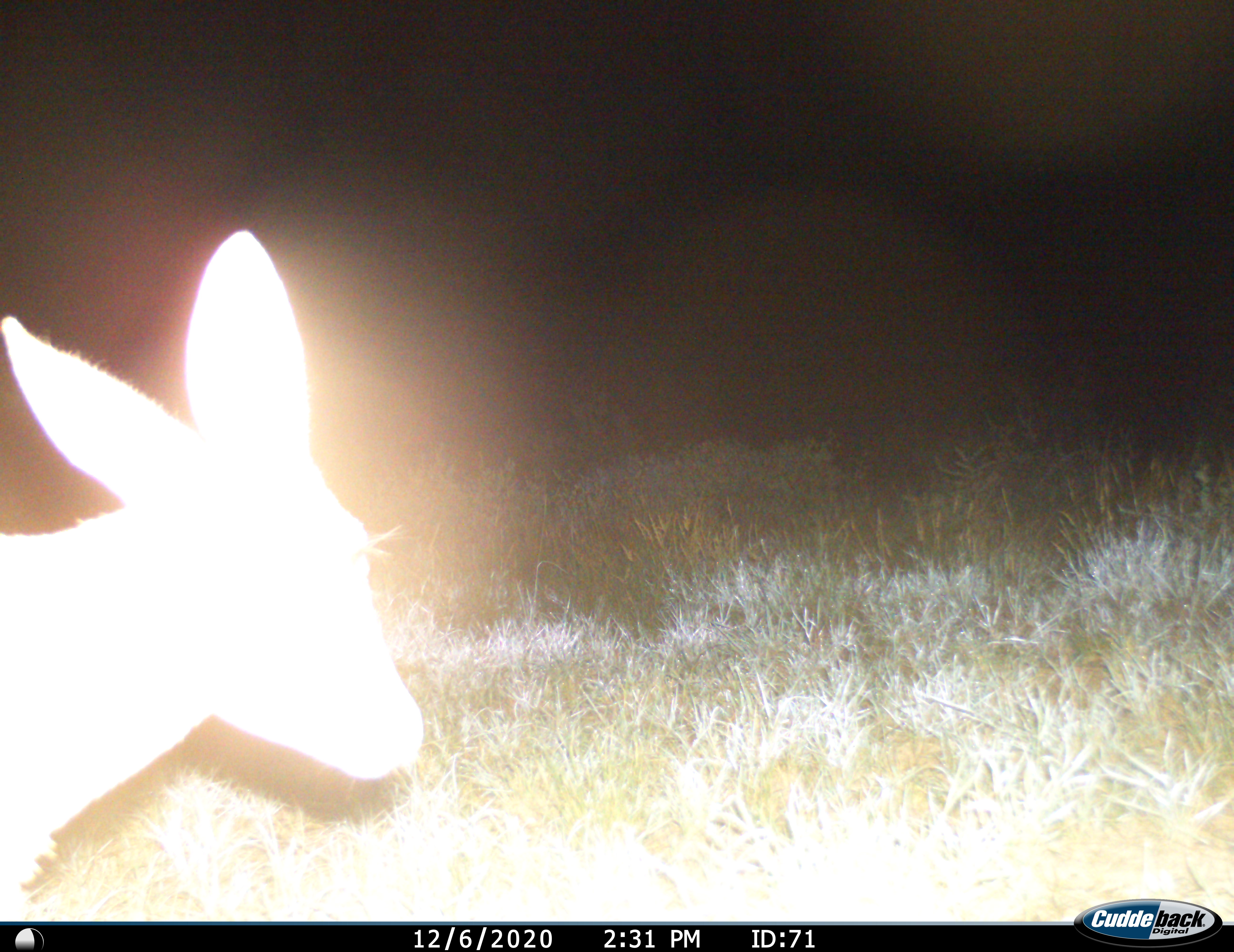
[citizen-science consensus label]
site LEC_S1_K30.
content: unidentified animal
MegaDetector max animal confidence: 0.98